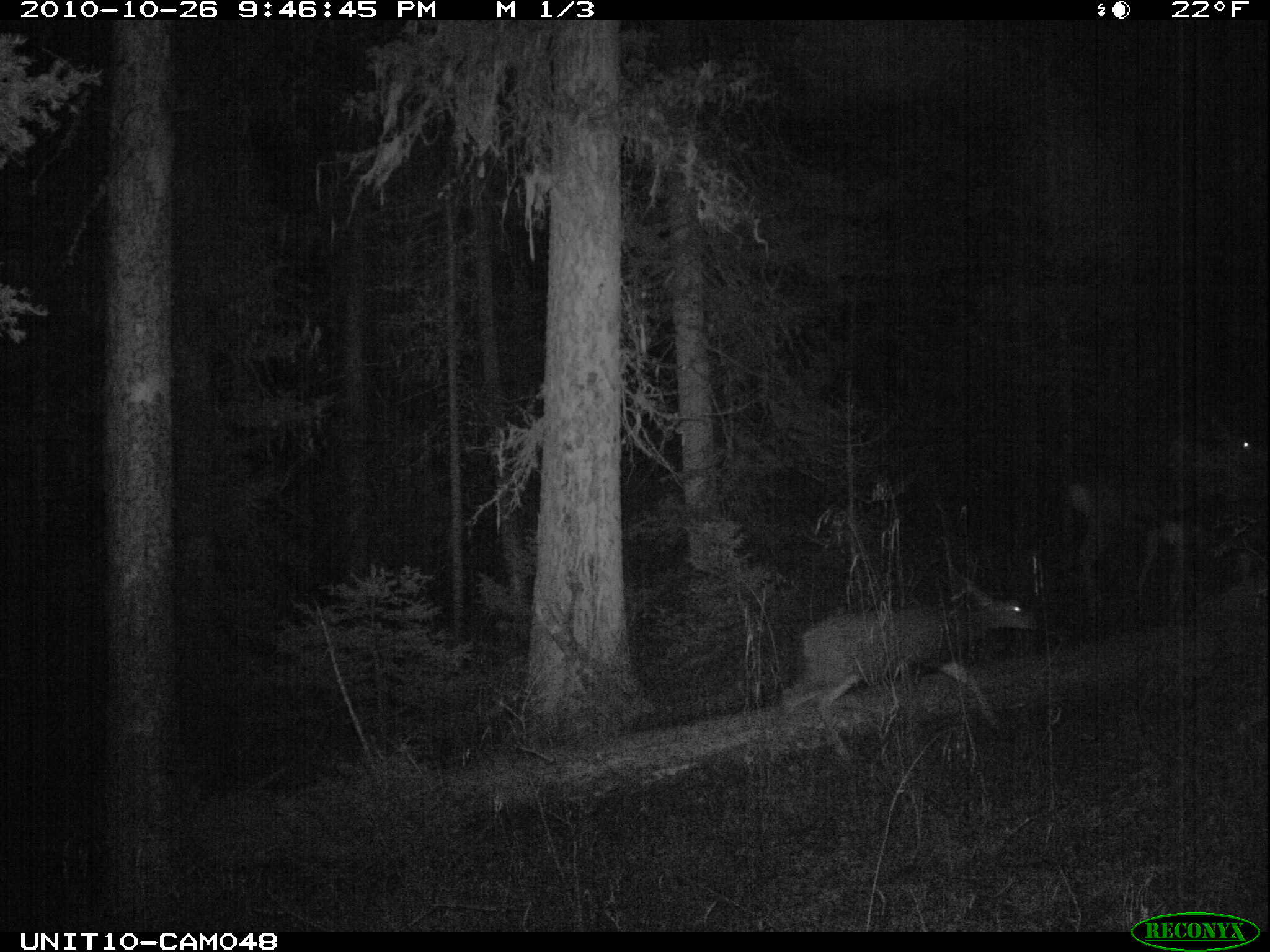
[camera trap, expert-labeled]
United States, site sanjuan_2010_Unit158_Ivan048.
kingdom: Animalia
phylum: Chordata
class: Mammalia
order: Artiodactyla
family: Cervidae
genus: Odocoileus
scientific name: Odocoileus hemionus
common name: mule deer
Odocoileus hemionus (mule deer).